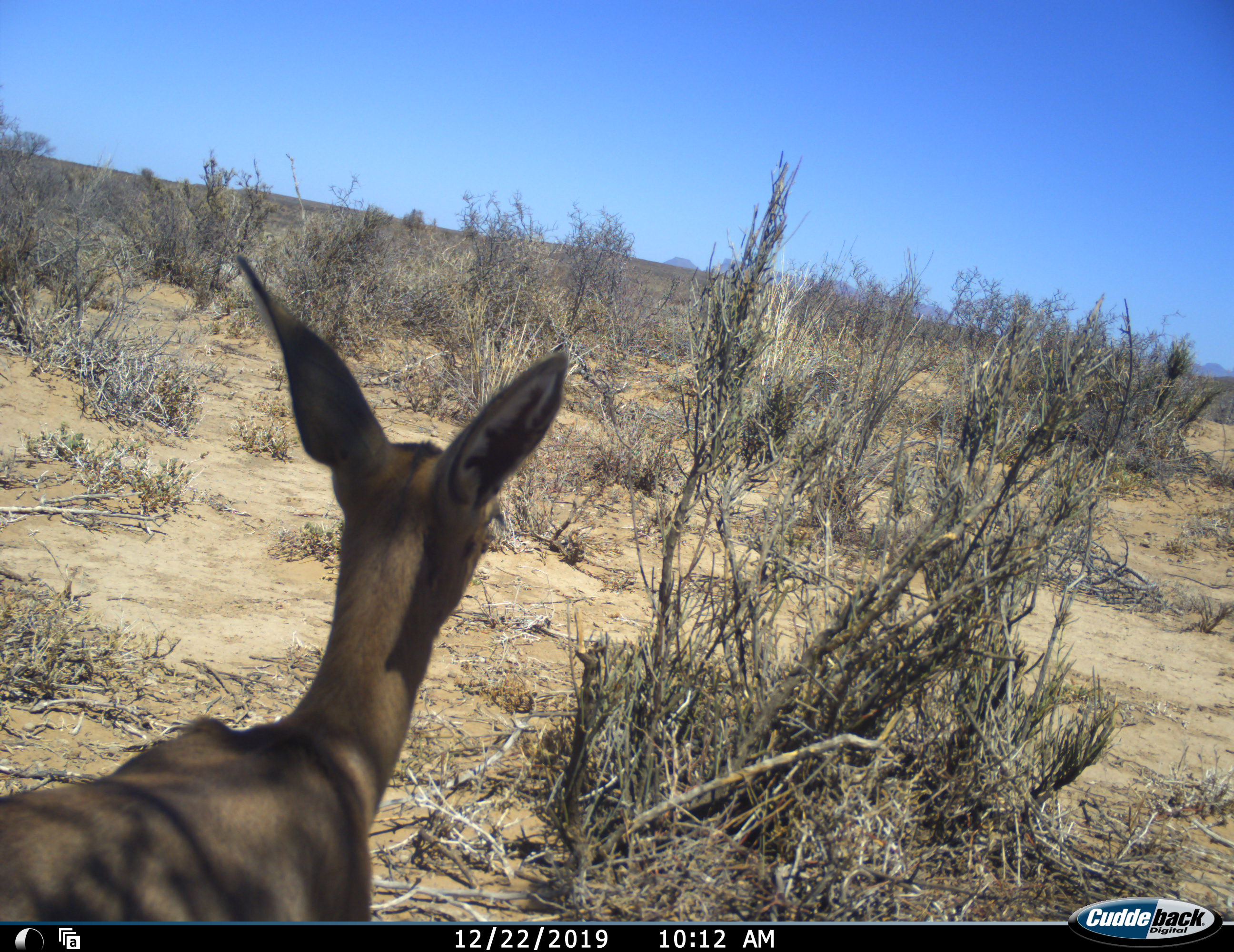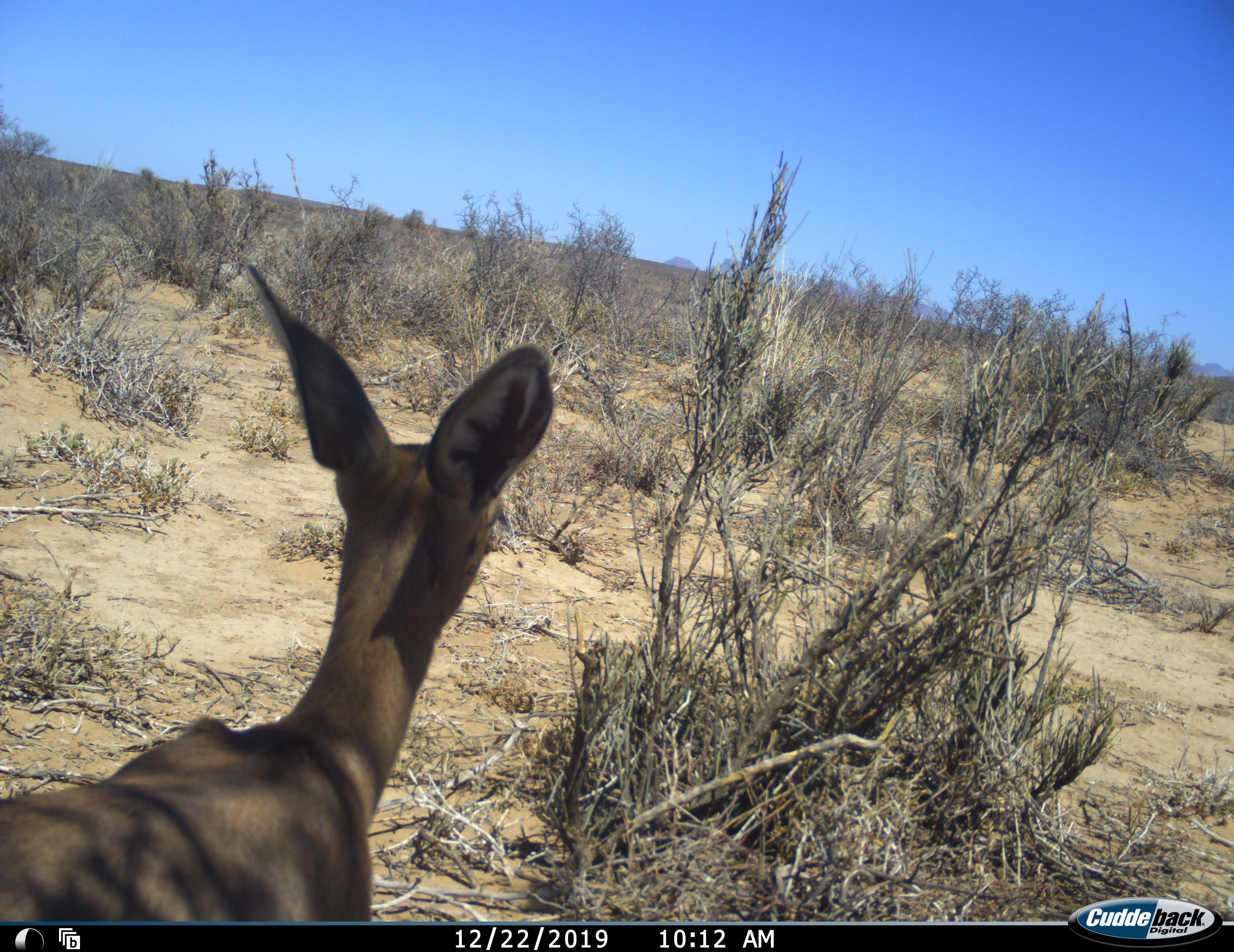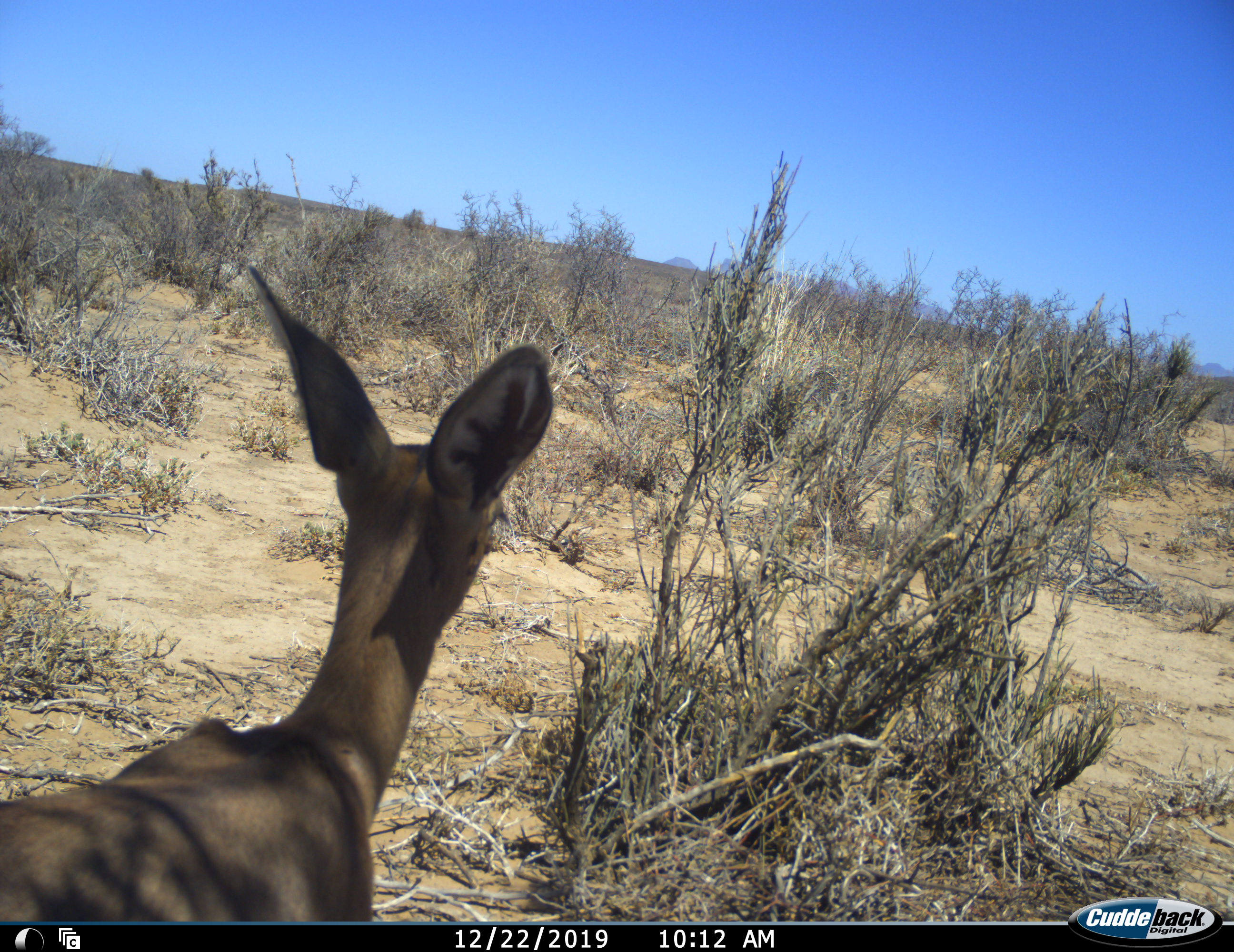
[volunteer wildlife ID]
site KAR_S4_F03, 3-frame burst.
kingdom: Animalia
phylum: Chordata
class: Mammalia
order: Artiodactyla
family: Bovidae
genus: Pelea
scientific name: Pelea capreolus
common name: grey rhebok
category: rhebokgrey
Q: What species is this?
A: Rhebokgrey (grey rhebok) (Pelea capreolus).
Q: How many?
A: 1.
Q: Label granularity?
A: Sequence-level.